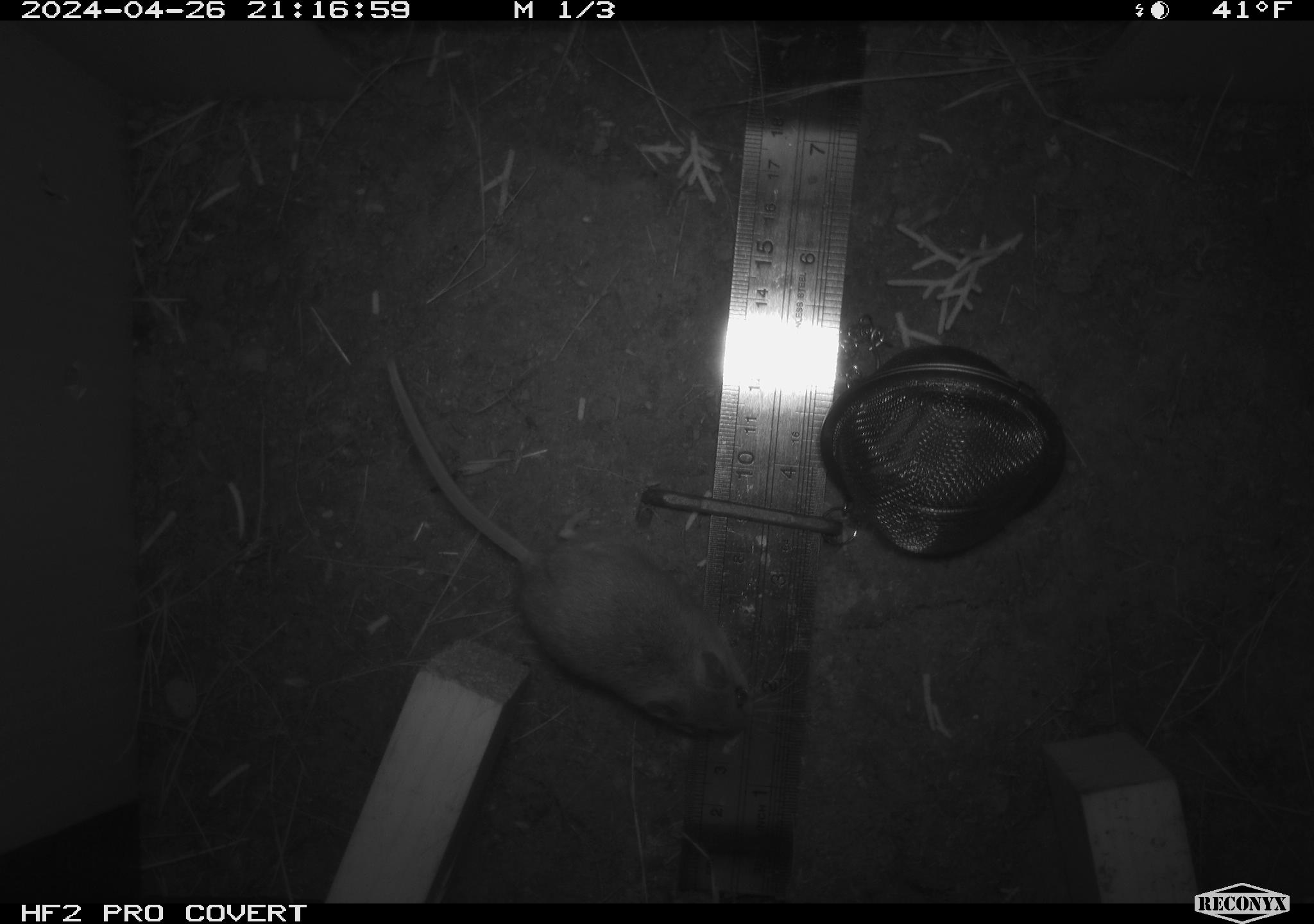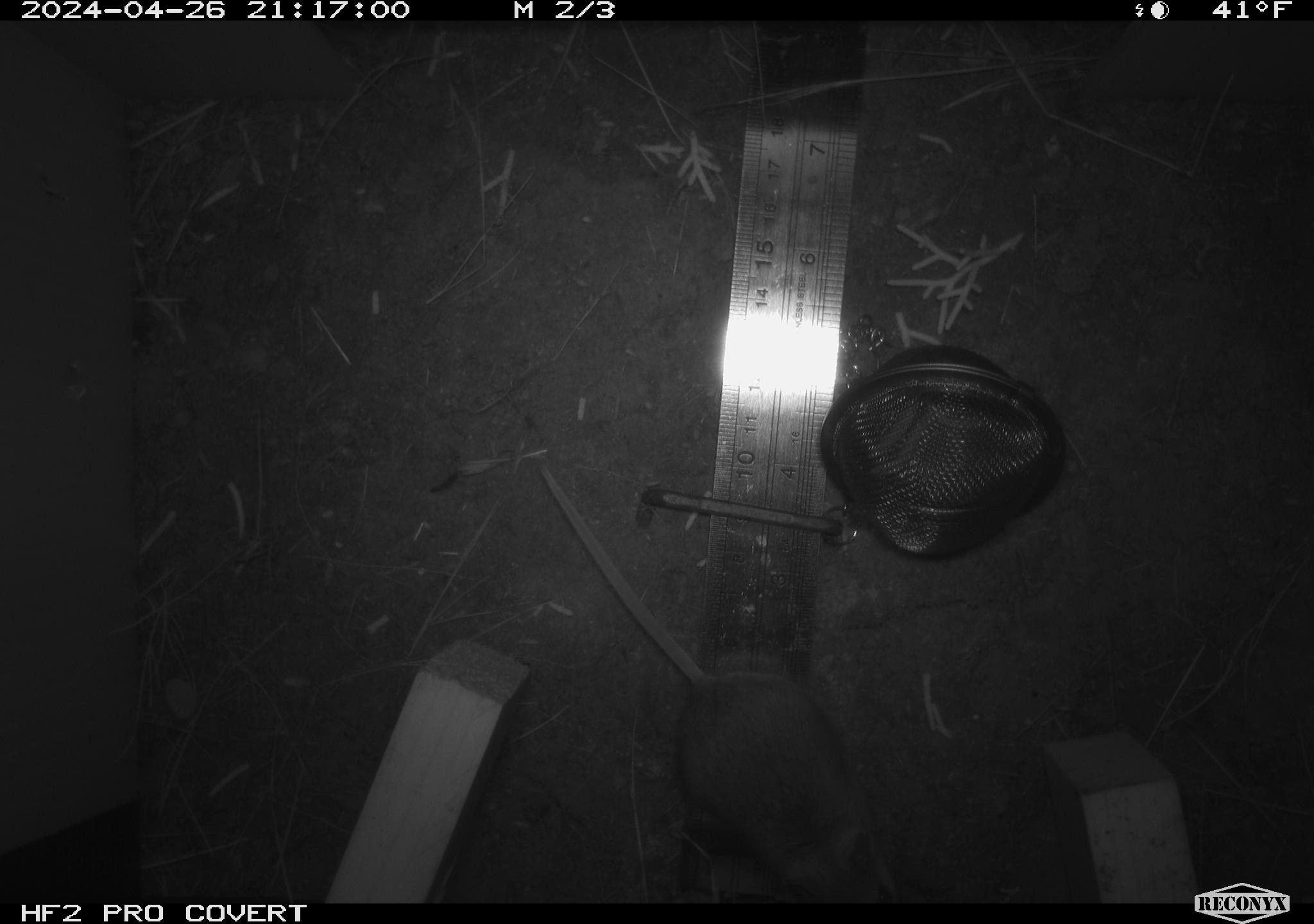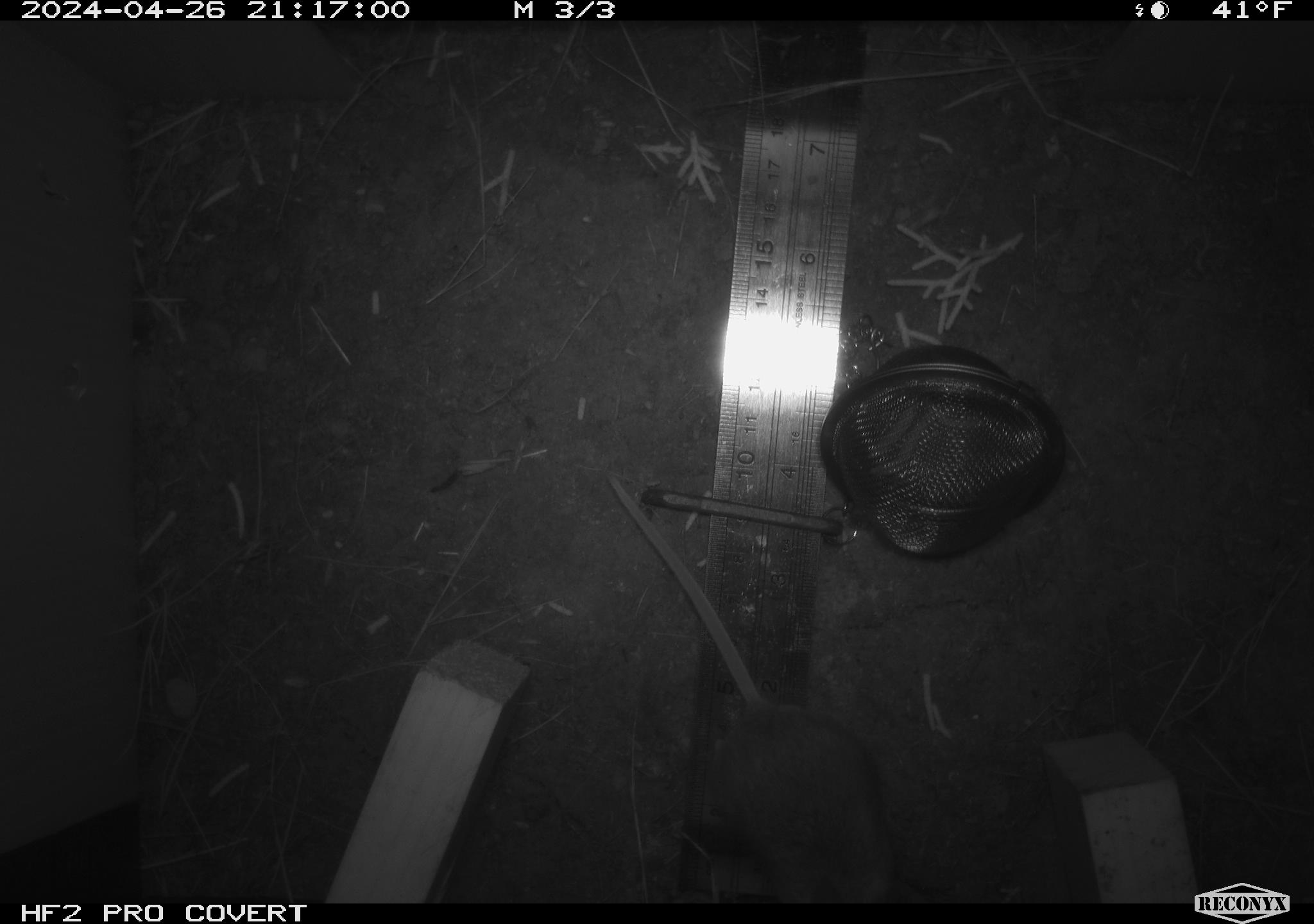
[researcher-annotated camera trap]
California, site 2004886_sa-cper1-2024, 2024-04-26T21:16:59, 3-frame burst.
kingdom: Animalia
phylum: Chordata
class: Mammalia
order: Rodentia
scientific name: Rodentia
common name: rodent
Rodent (Rodentia).